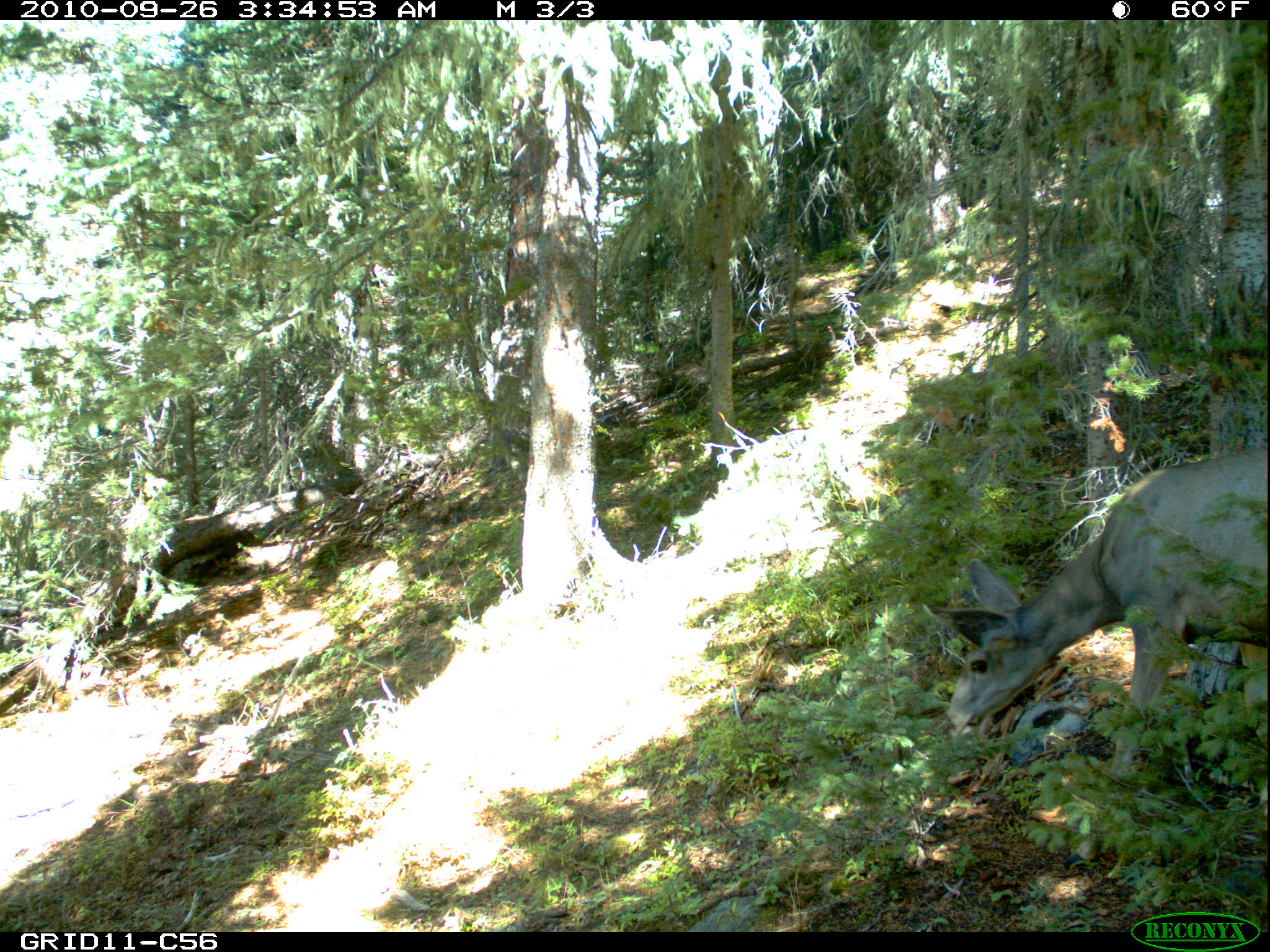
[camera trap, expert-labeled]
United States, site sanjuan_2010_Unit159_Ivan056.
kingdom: Animalia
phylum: Chordata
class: Mammalia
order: Artiodactyla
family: Cervidae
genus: Odocoileus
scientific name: Odocoileus hemionus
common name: mule deer